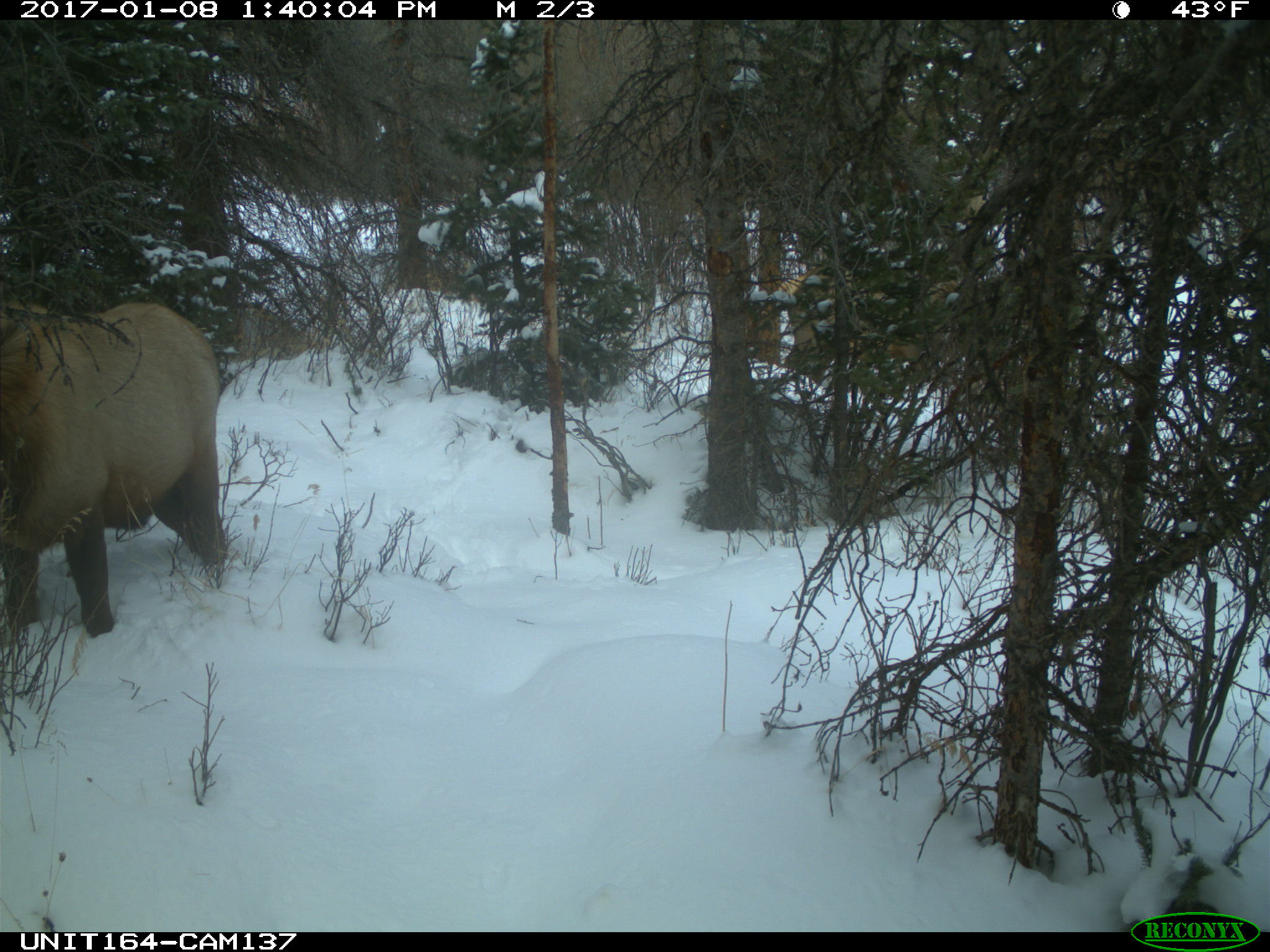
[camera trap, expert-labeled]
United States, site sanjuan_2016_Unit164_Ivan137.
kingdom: Animalia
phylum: Chordata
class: Mammalia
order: Artiodactyla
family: Cervidae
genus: Cervus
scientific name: Cervus elaphus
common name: red deer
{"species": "Cervus elaphus (red deer)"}